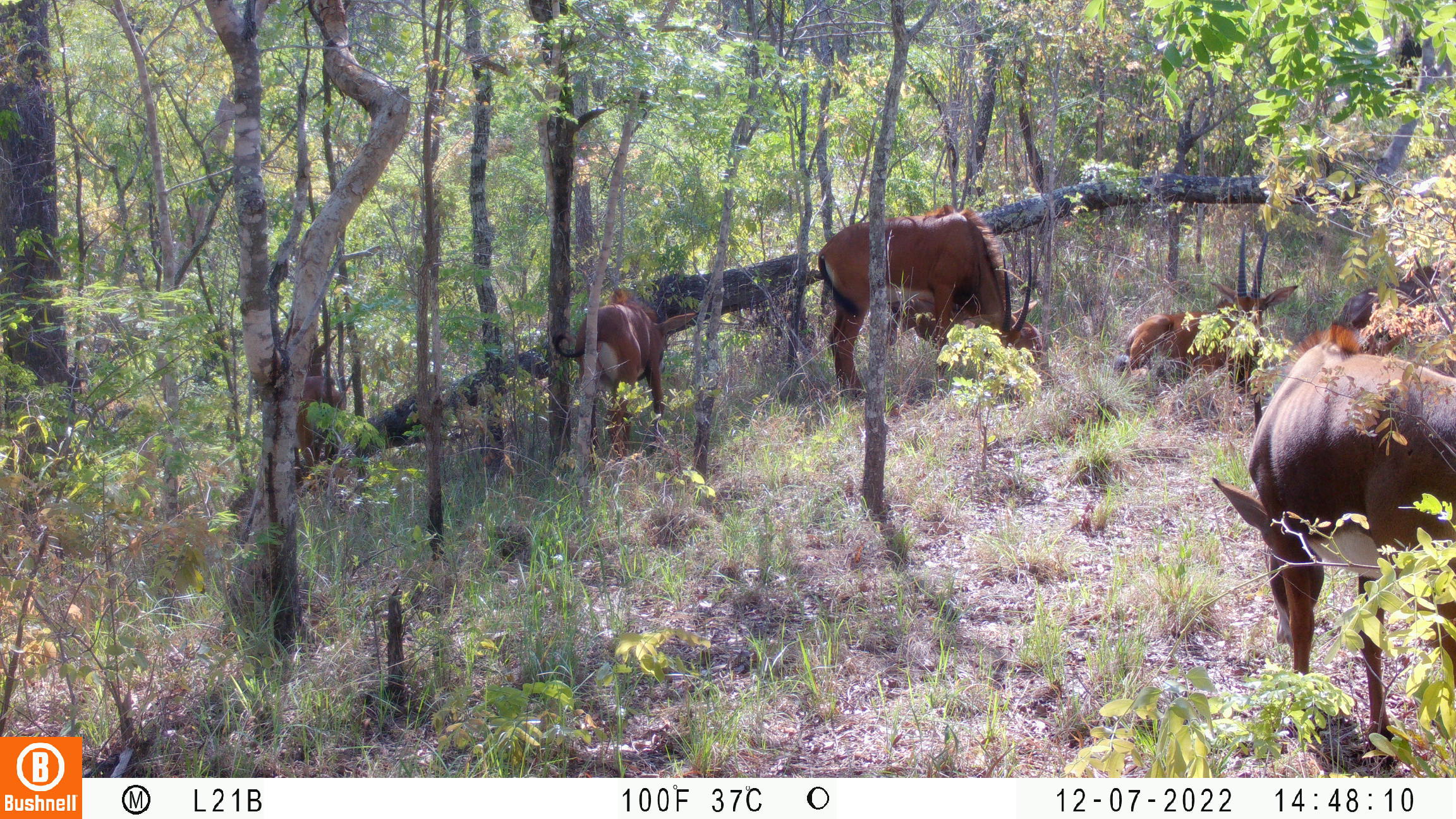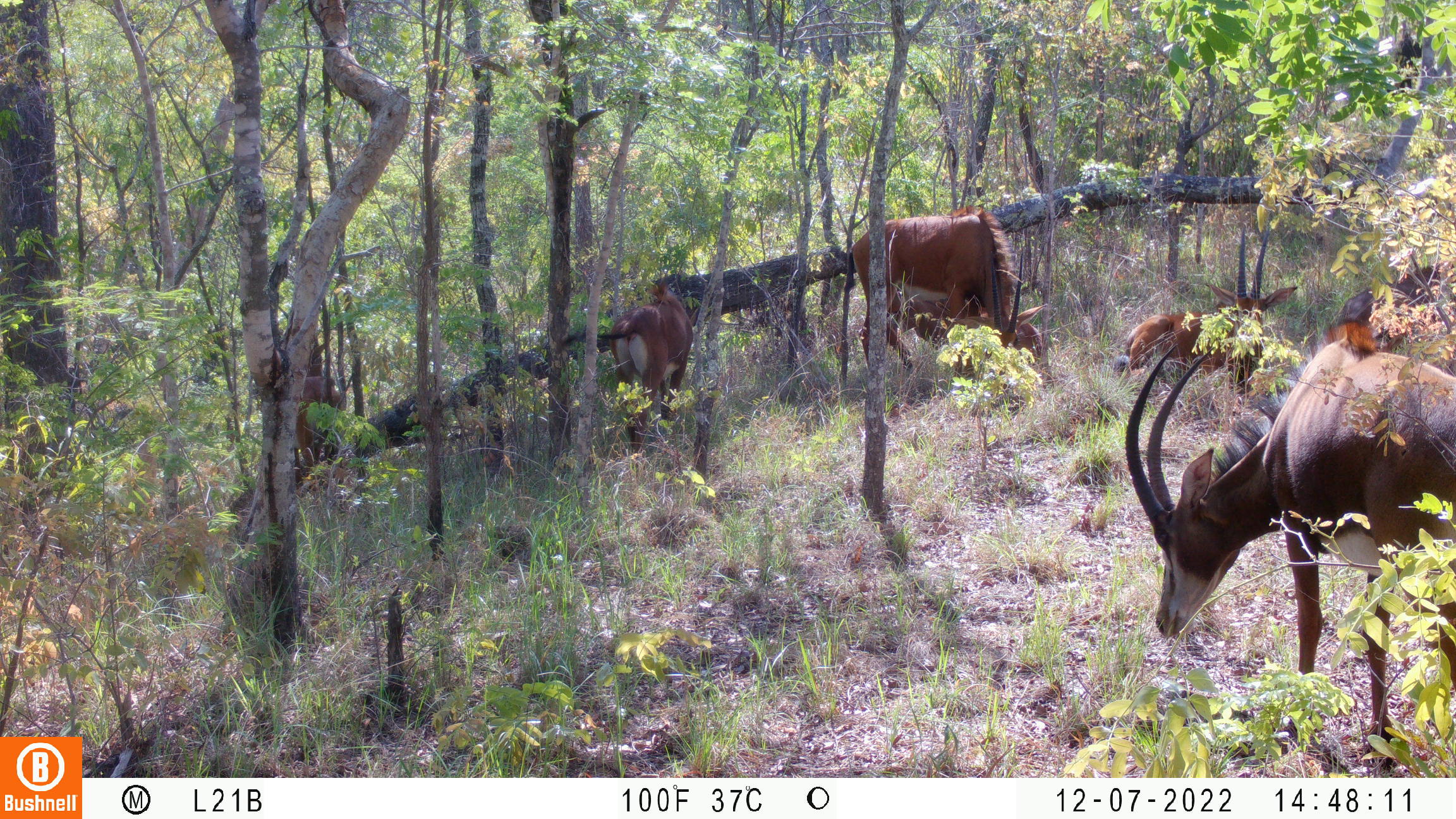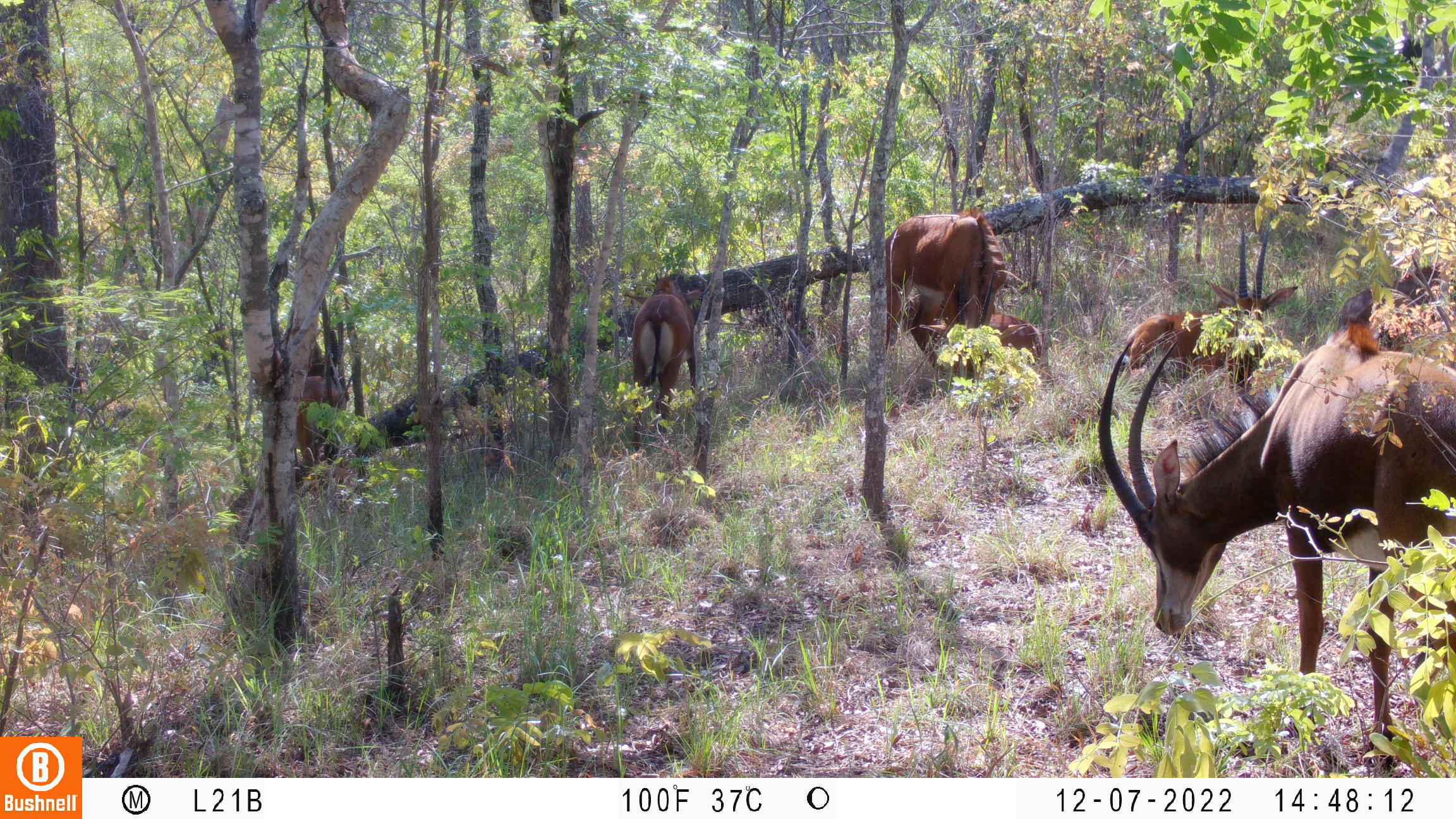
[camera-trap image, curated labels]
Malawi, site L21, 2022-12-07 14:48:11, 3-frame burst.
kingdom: Animalia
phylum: Chordata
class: Mammalia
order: Artiodactyla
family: Bovidae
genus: Hippotragus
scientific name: Hippotragus niger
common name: sable antelope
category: sable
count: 7